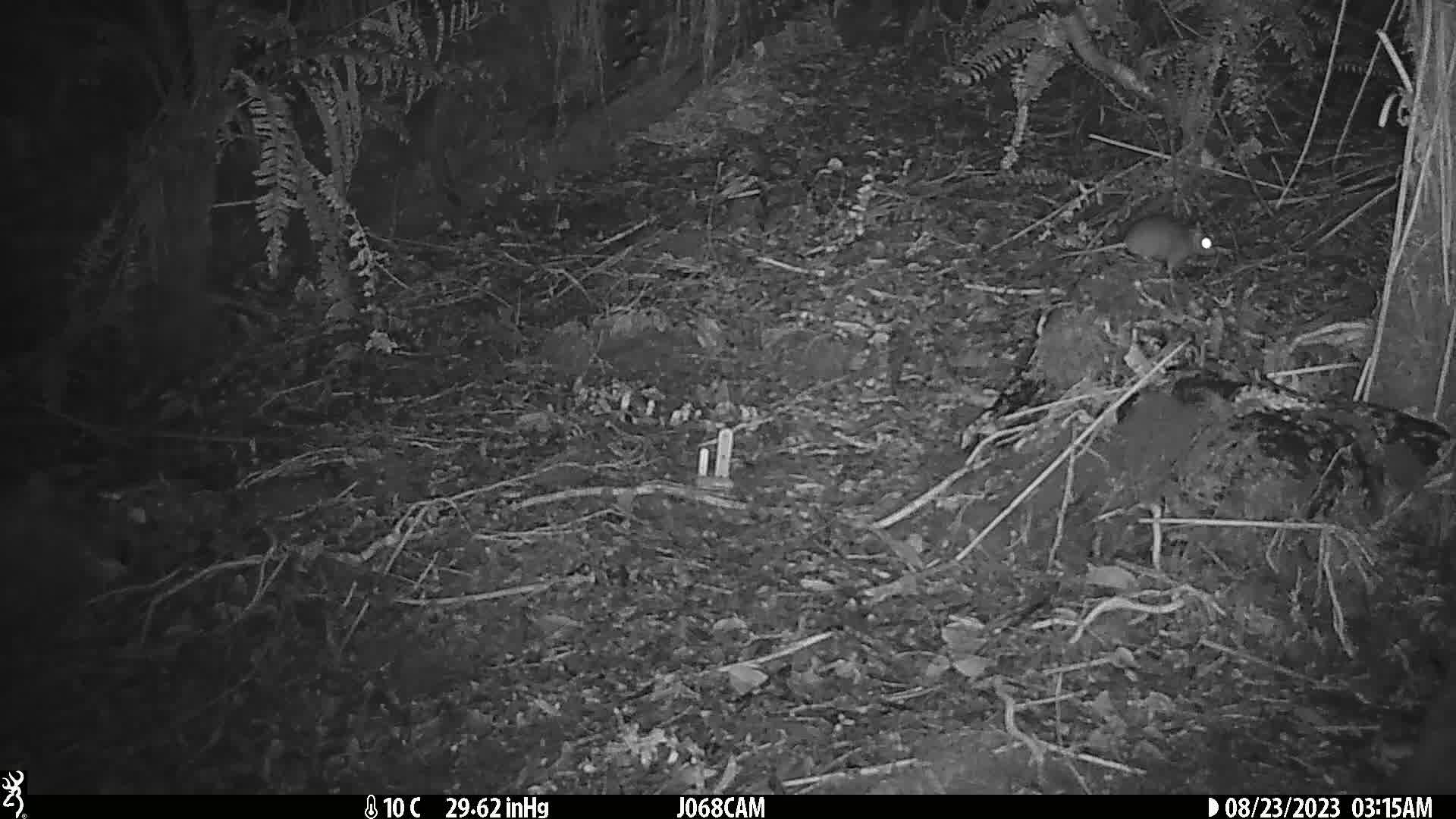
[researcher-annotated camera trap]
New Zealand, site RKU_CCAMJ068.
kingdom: Animalia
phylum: Chordata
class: Mammalia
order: Rodentia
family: Muridae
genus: Rattus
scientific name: Rattus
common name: rat